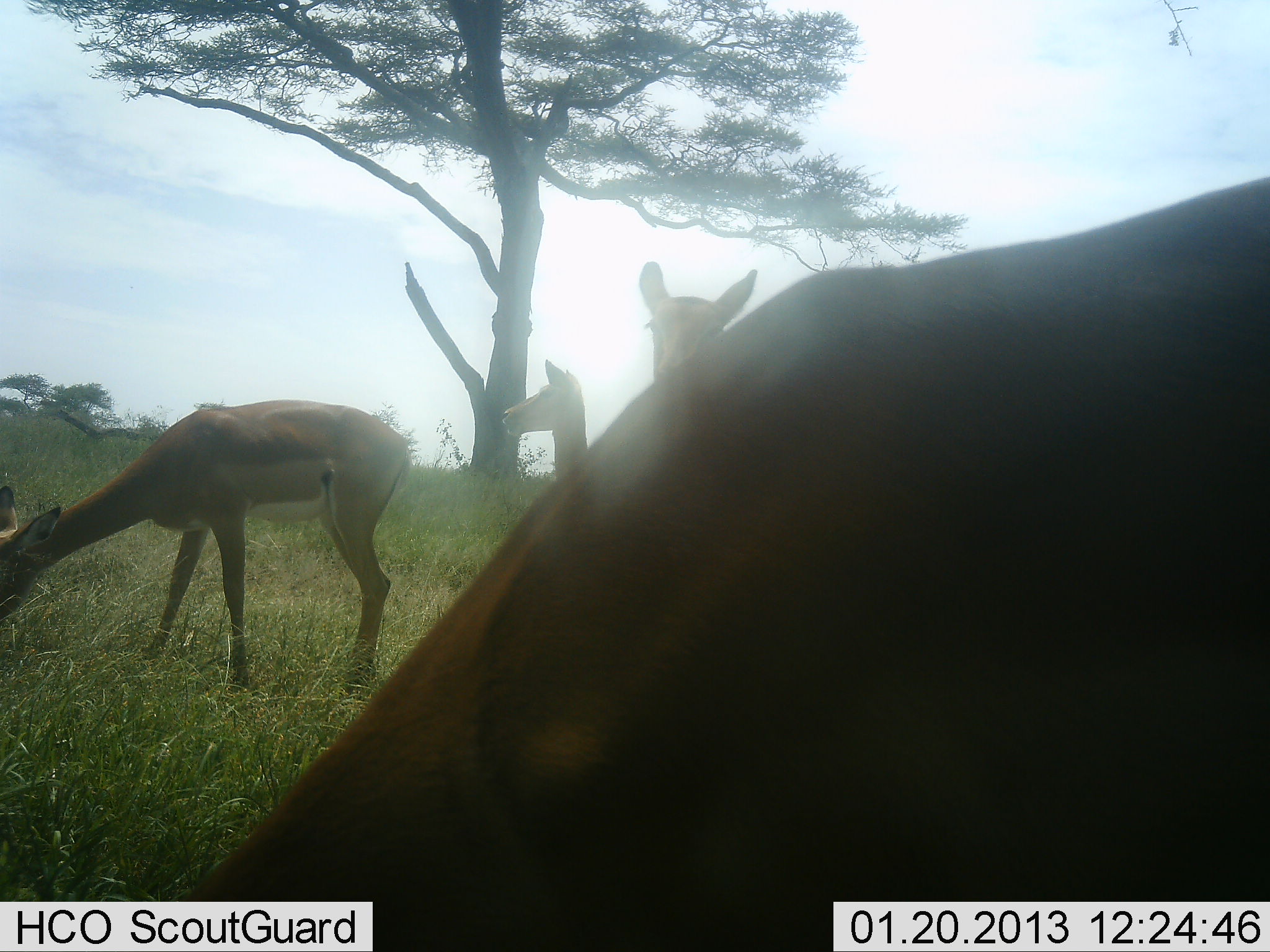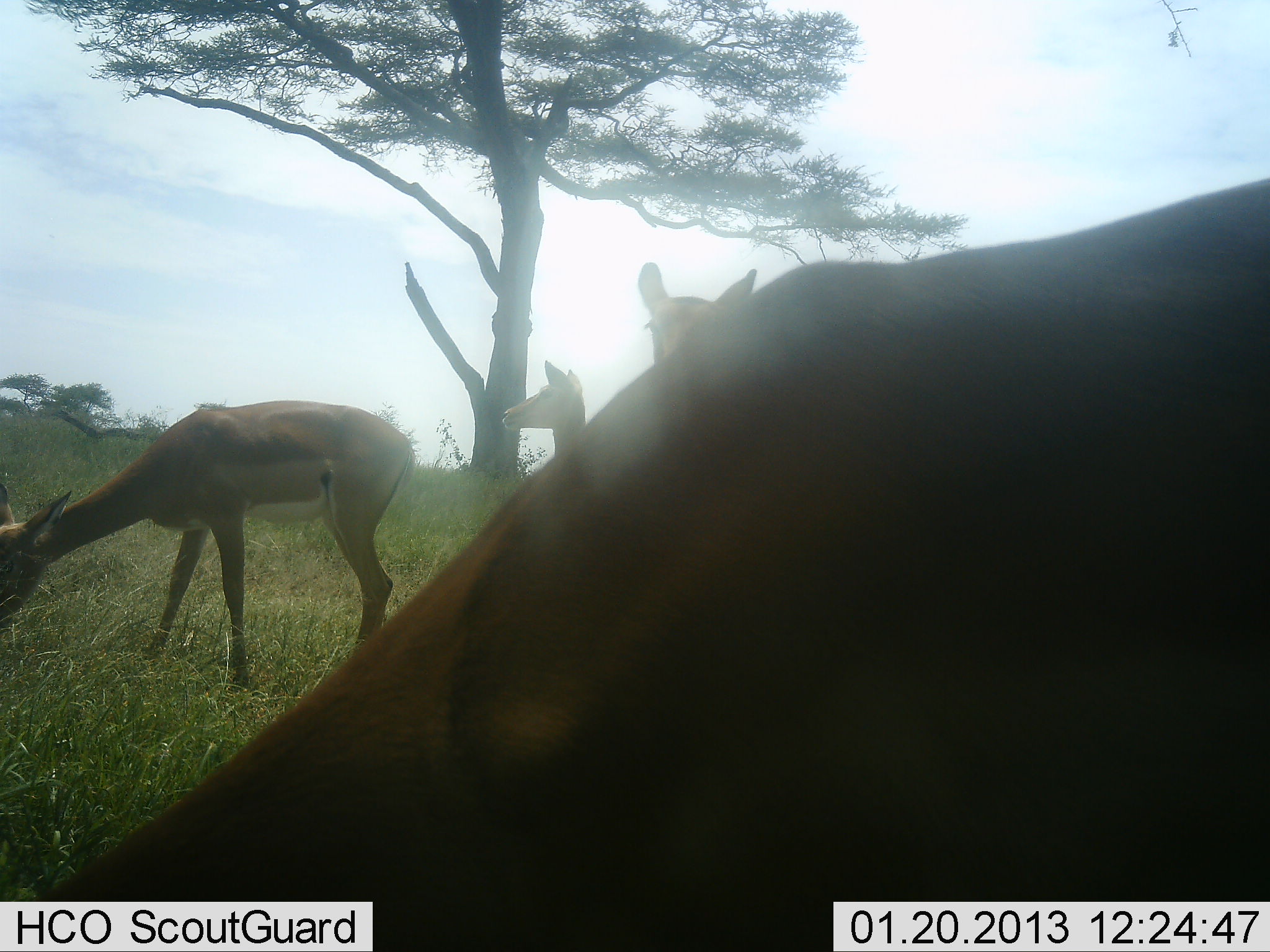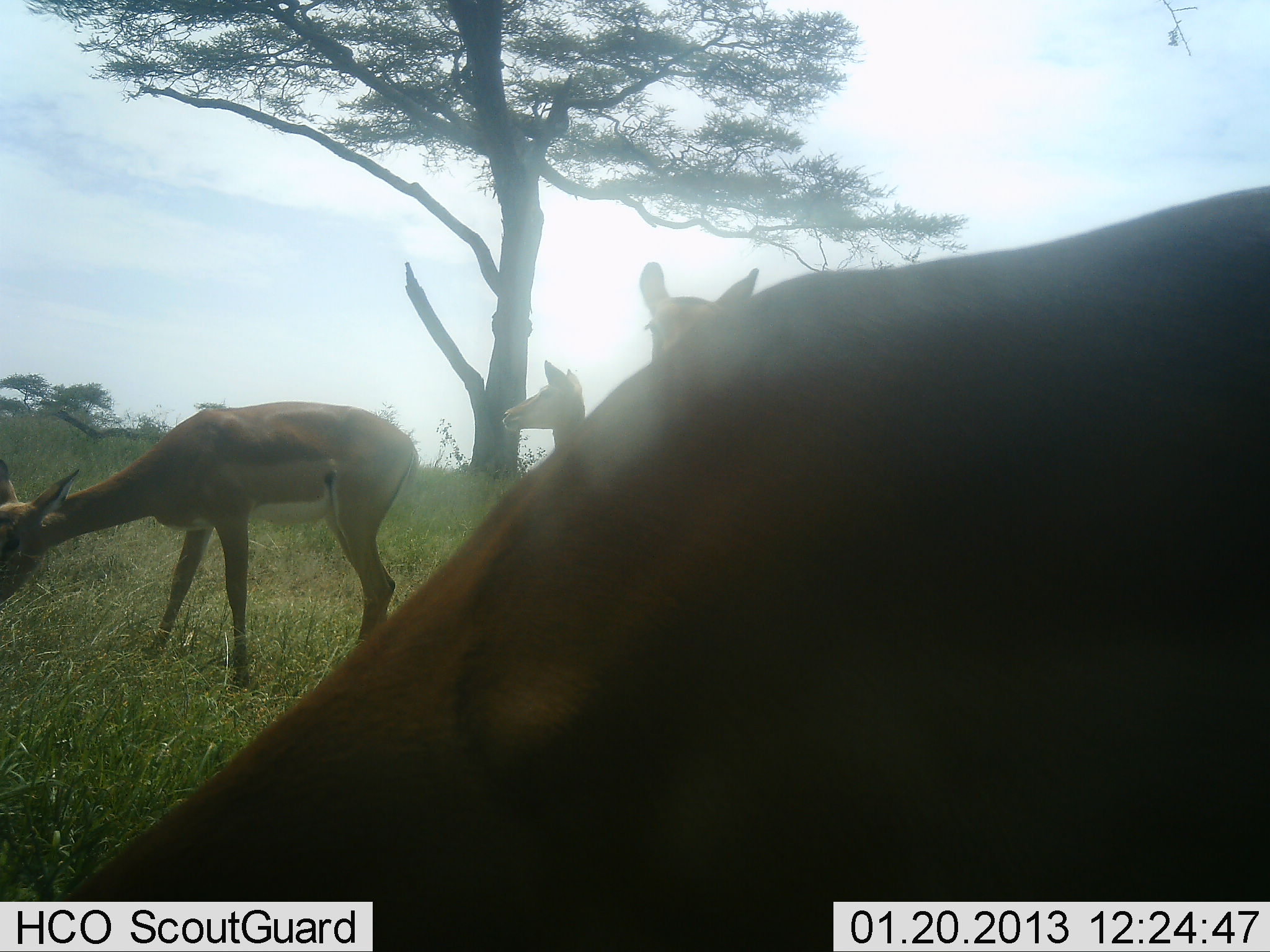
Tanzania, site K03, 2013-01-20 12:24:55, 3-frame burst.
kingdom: Animalia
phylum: Chordata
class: Mammalia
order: Artiodactyla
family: Bovidae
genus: Aepyceros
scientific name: Aepyceros melampus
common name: impala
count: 4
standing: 92%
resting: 0%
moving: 0%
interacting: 0%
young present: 0%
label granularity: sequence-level